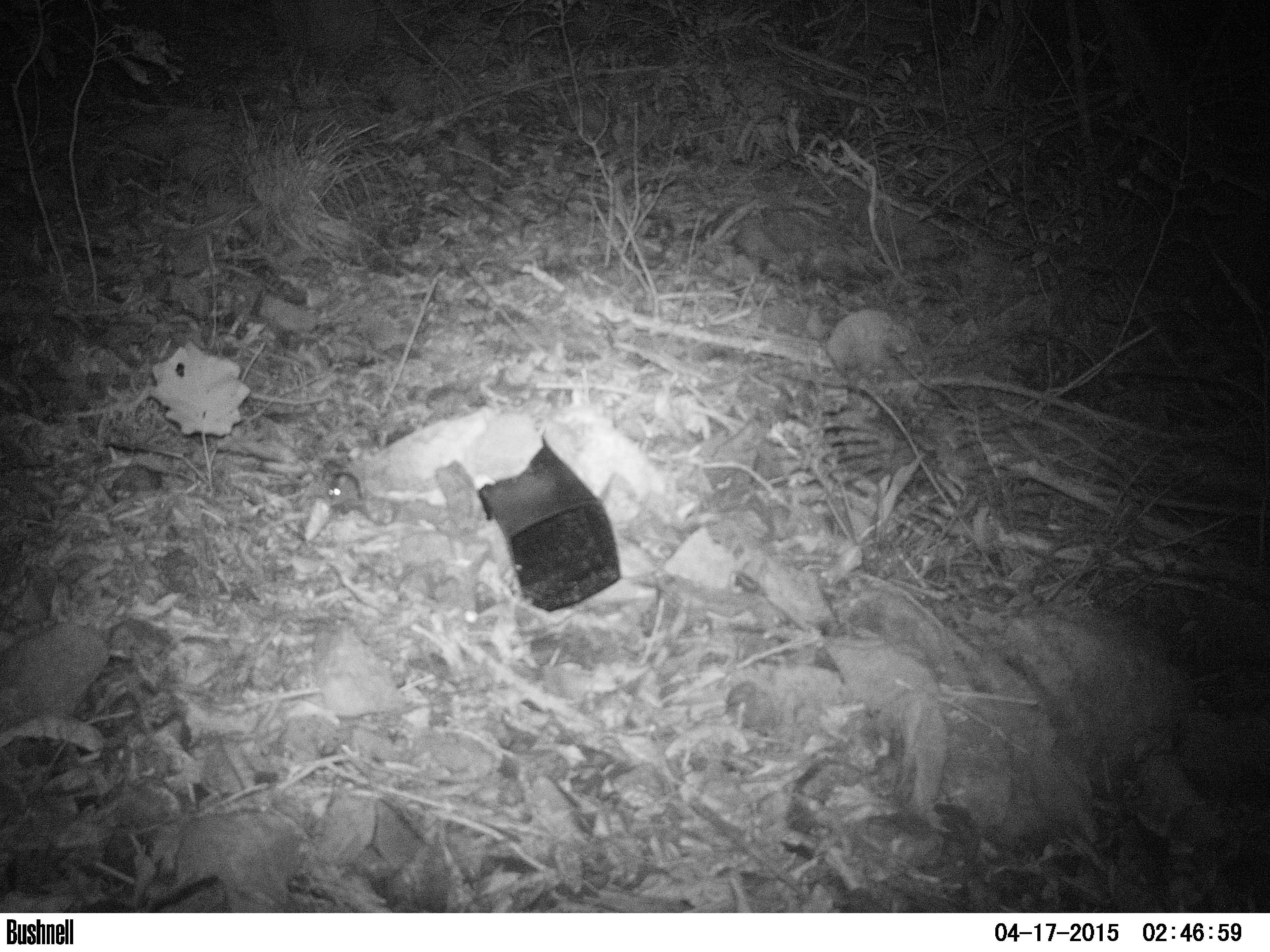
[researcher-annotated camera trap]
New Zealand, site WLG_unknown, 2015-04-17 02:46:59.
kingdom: Animalia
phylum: Chordata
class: Mammalia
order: Rodentia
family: Muridae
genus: Mus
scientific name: Mus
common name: mouse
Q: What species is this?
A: Mouse (Mus).